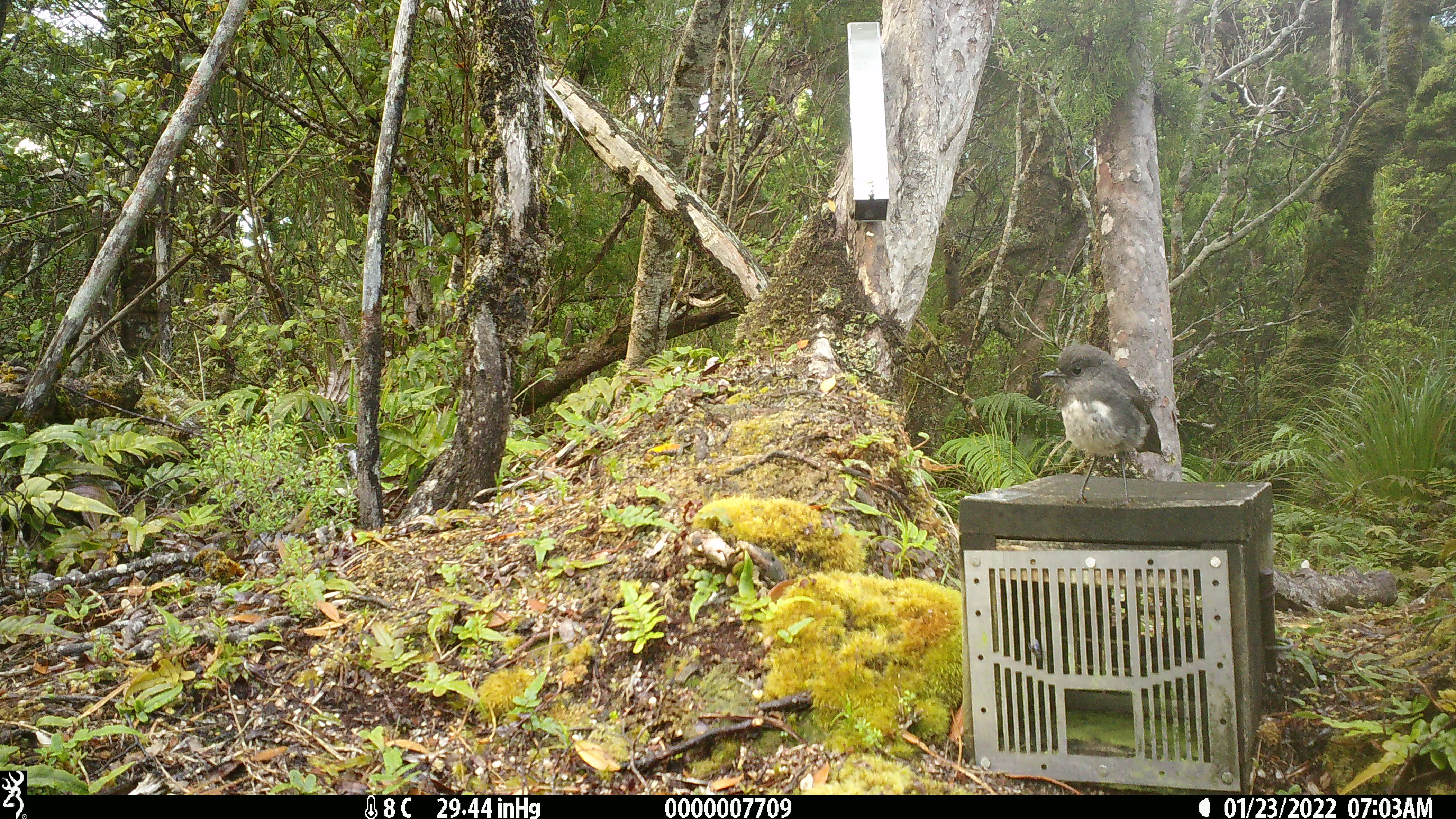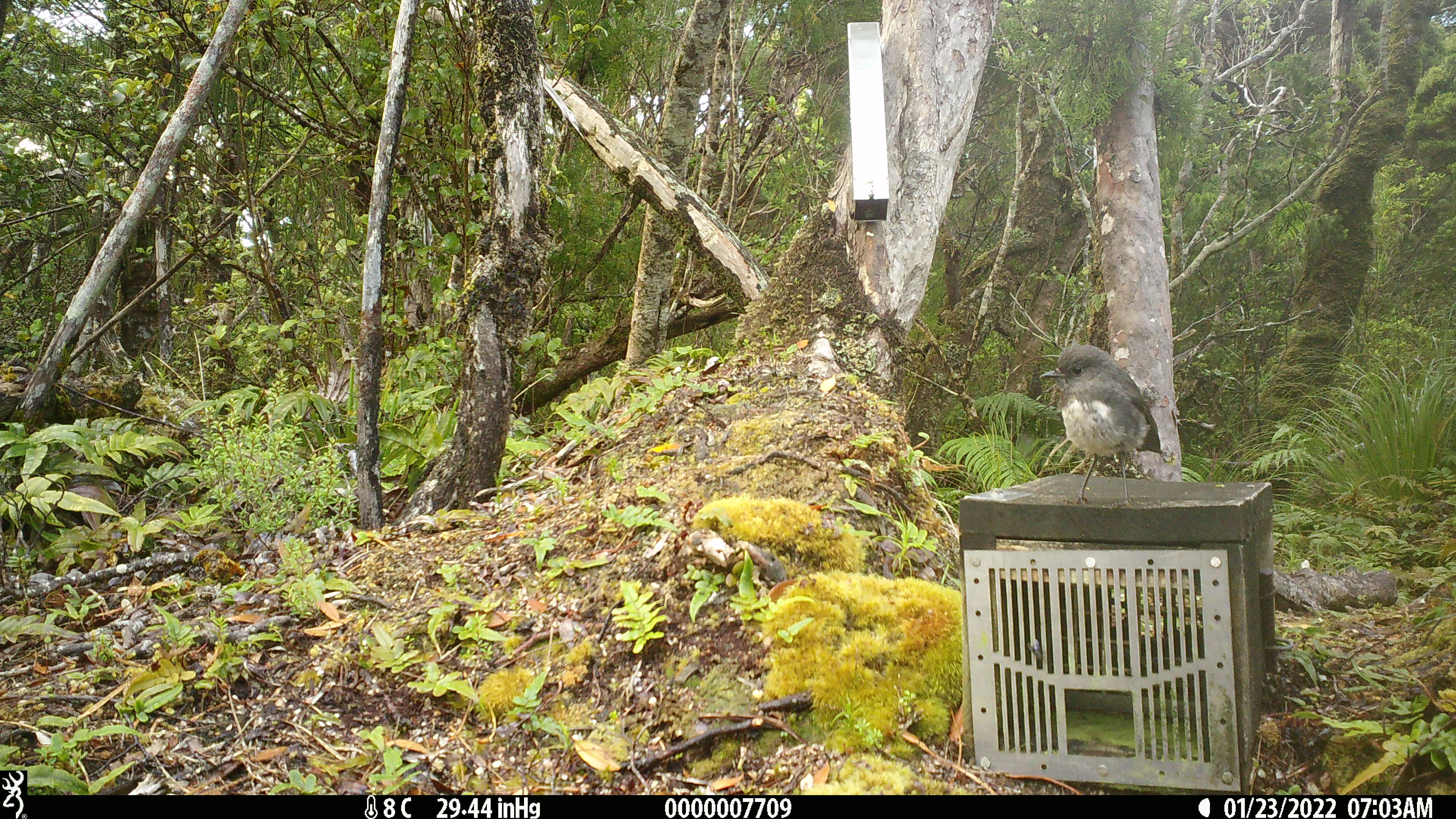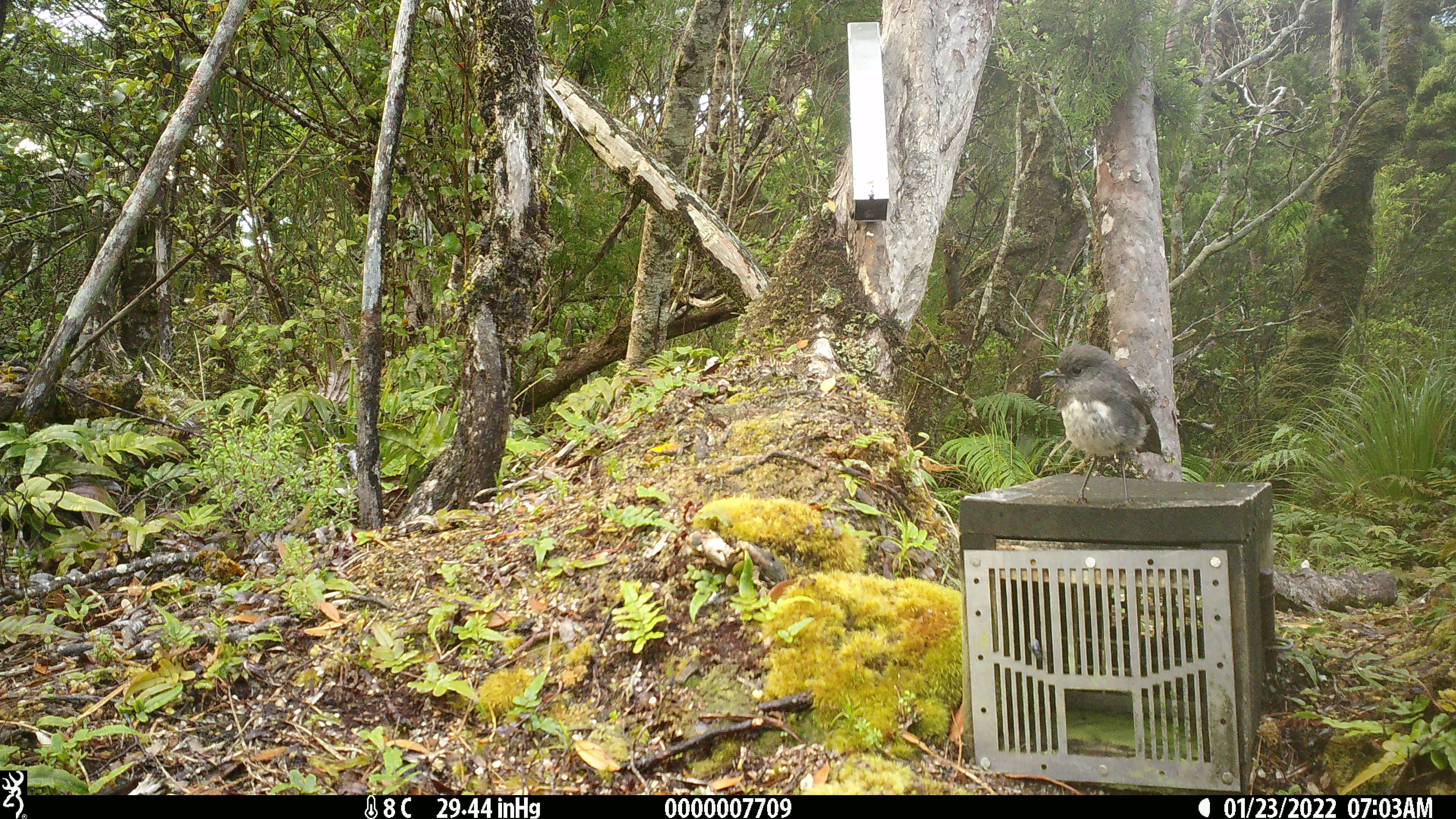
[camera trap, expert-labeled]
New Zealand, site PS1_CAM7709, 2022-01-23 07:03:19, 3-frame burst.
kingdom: Animalia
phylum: Chordata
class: Aves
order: Passeriformes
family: Petroicidae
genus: Petroica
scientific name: Petroica australis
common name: new zealand robin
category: robin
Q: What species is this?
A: Robin (new zealand robin) (Petroica australis).